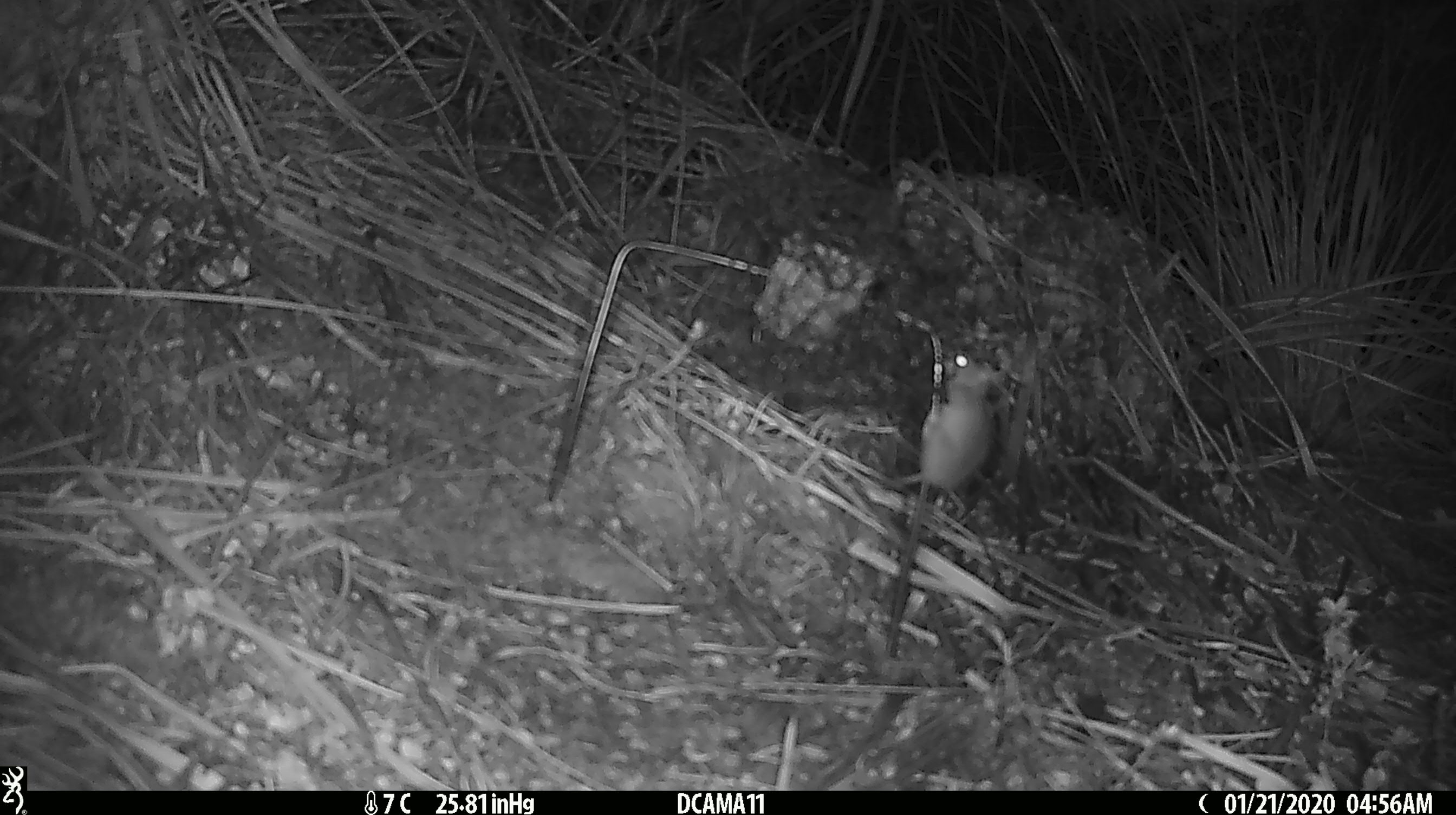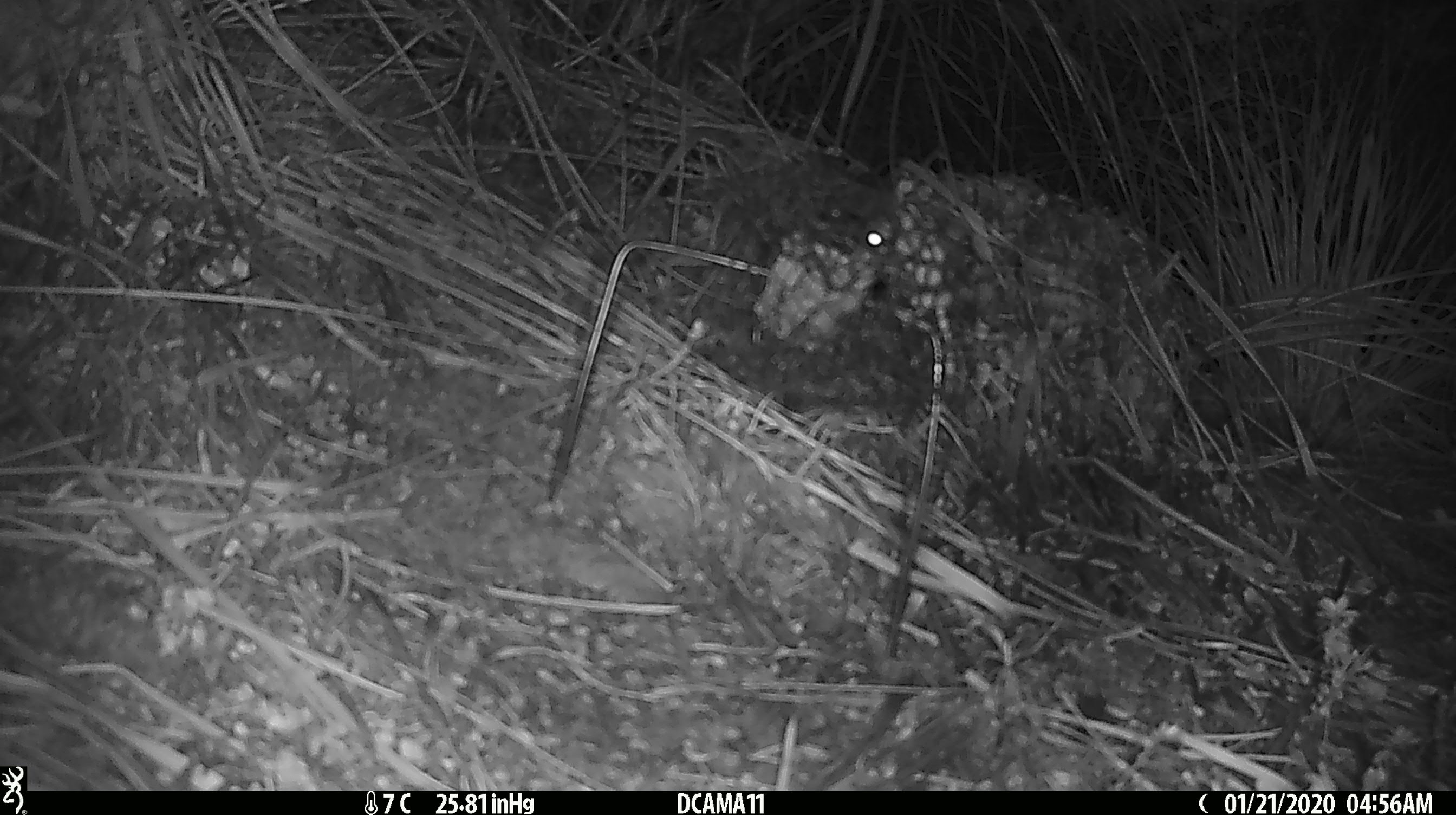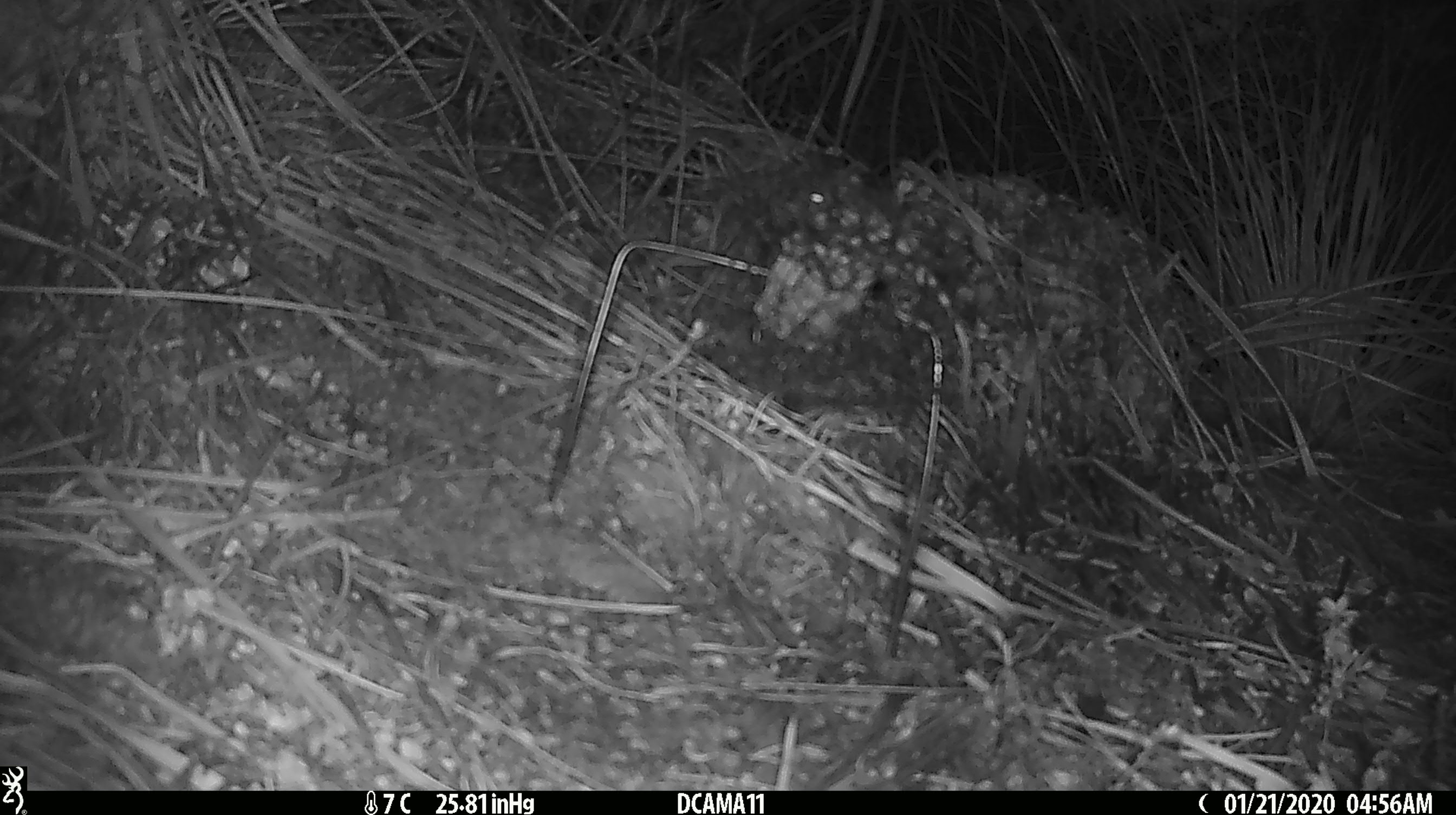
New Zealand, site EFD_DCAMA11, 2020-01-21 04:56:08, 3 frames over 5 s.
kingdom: Animalia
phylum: Chordata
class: Mammalia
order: Rodentia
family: Muridae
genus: Mus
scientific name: Mus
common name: mouse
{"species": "mouse (Mus)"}